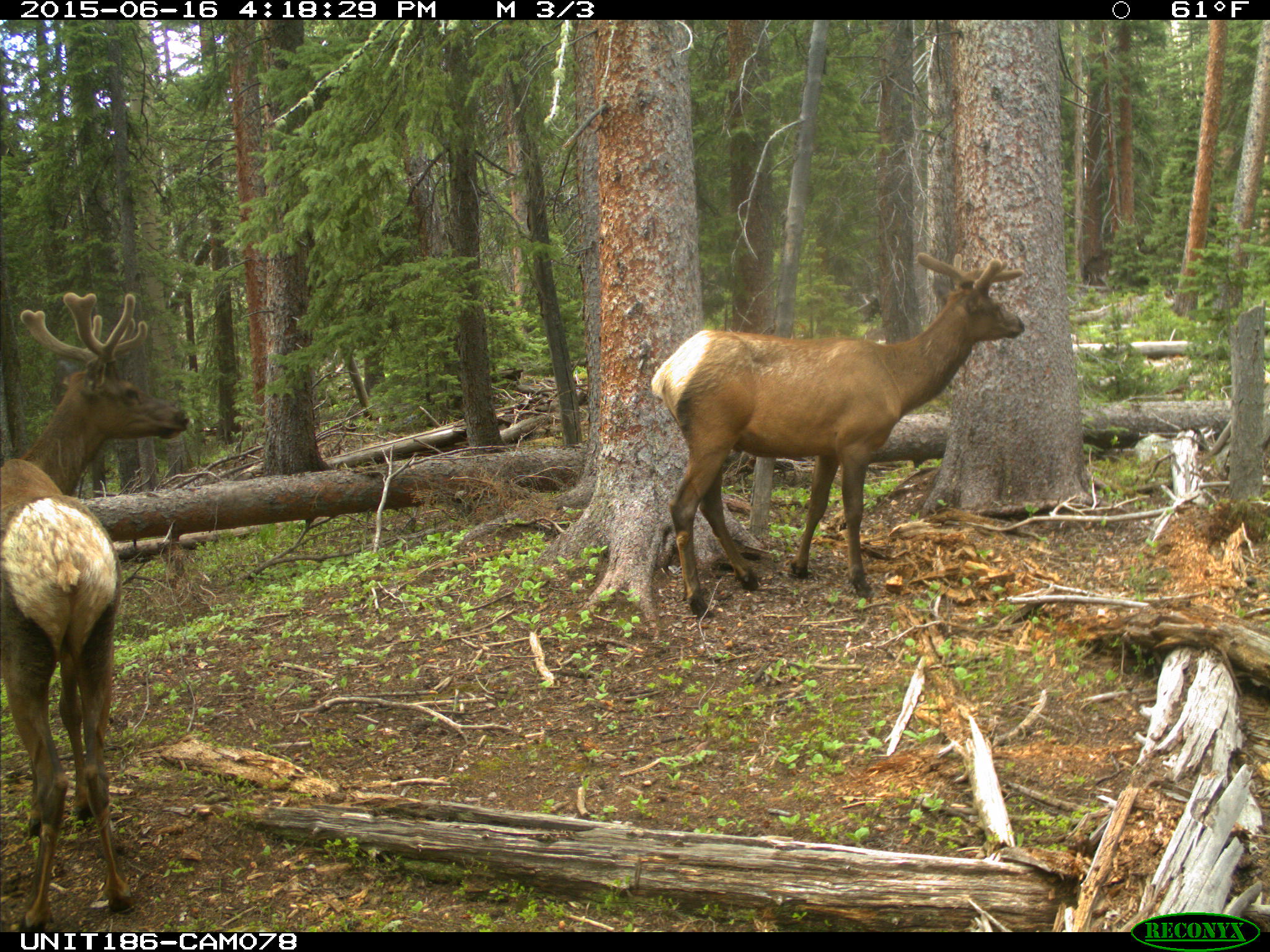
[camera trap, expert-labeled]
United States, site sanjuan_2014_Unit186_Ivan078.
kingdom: Animalia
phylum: Chordata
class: Mammalia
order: Artiodactyla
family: Cervidae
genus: Cervus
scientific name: Cervus elaphus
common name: red deer